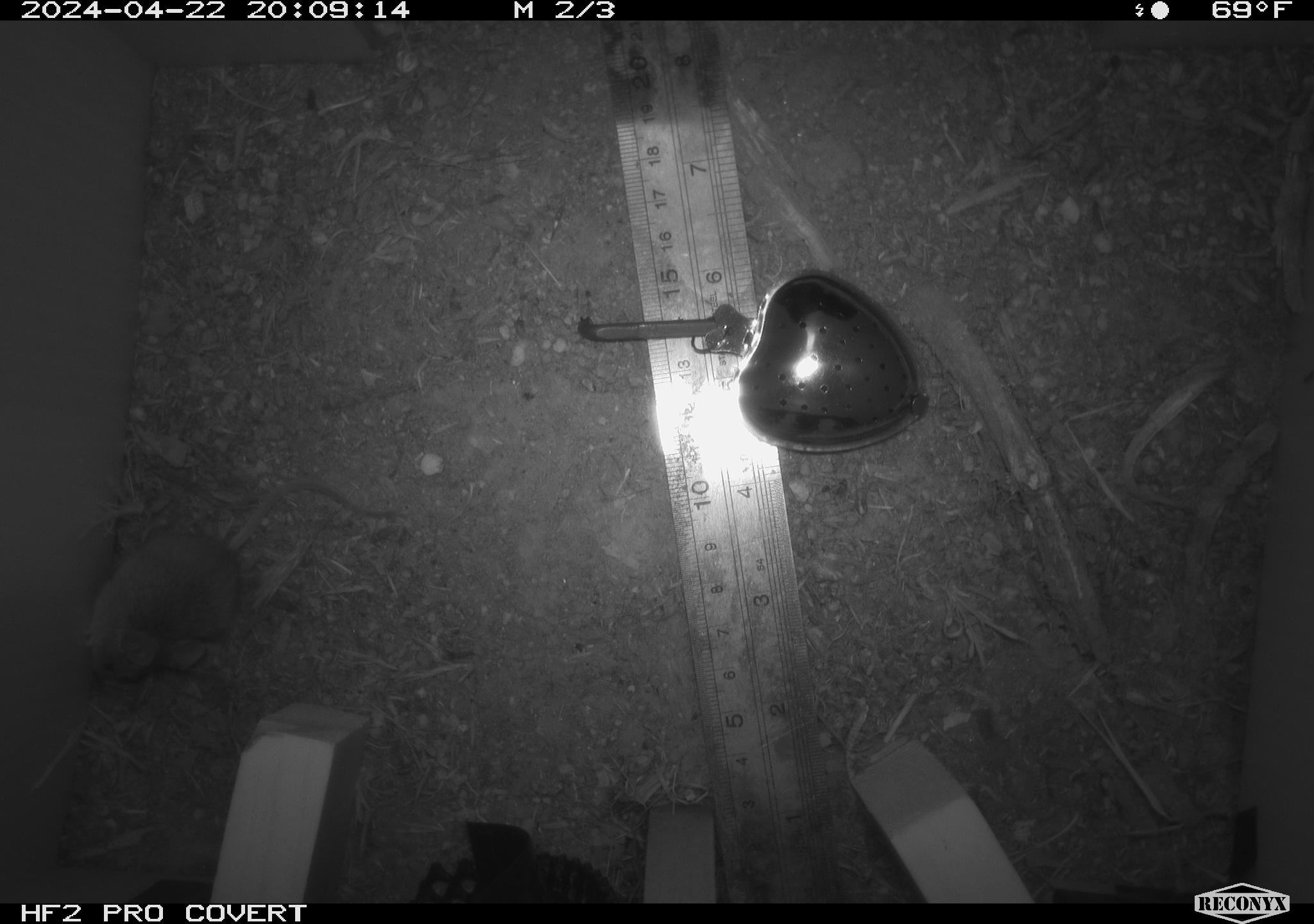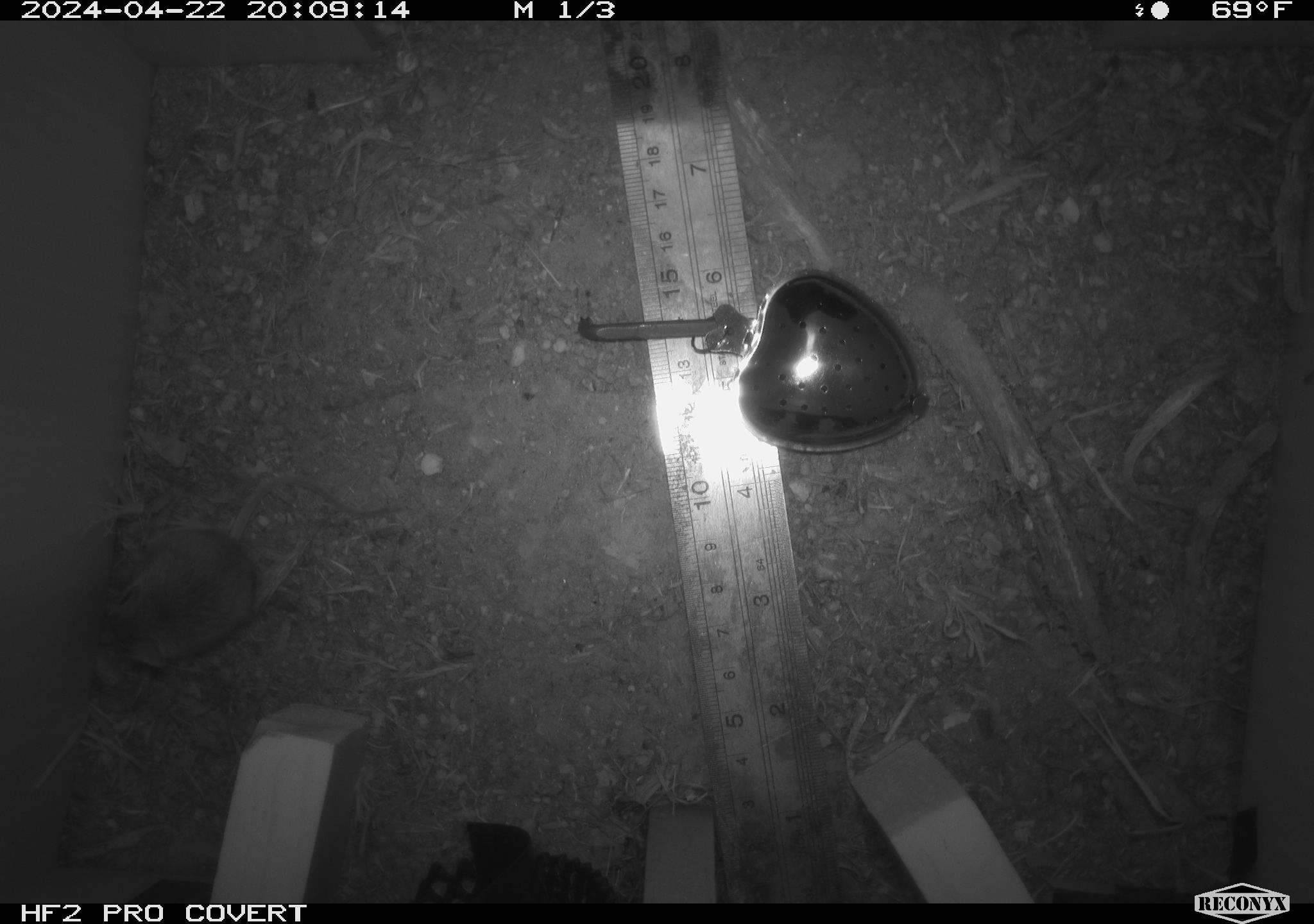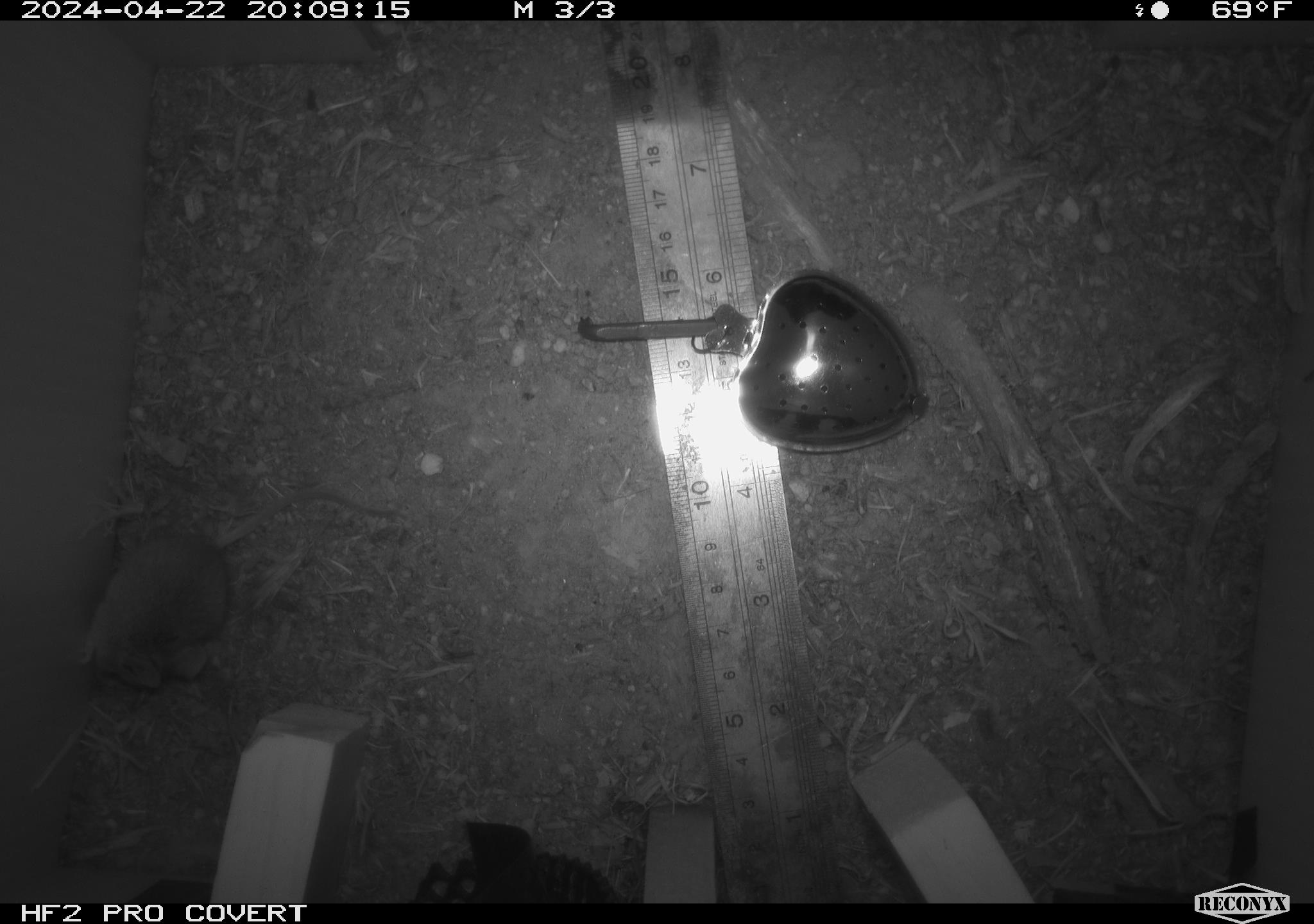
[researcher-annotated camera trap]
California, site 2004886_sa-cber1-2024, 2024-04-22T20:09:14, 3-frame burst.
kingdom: Animalia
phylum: Chordata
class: Mammalia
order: Rodentia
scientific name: Rodentia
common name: mouse species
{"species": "mouse species (Rodentia)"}